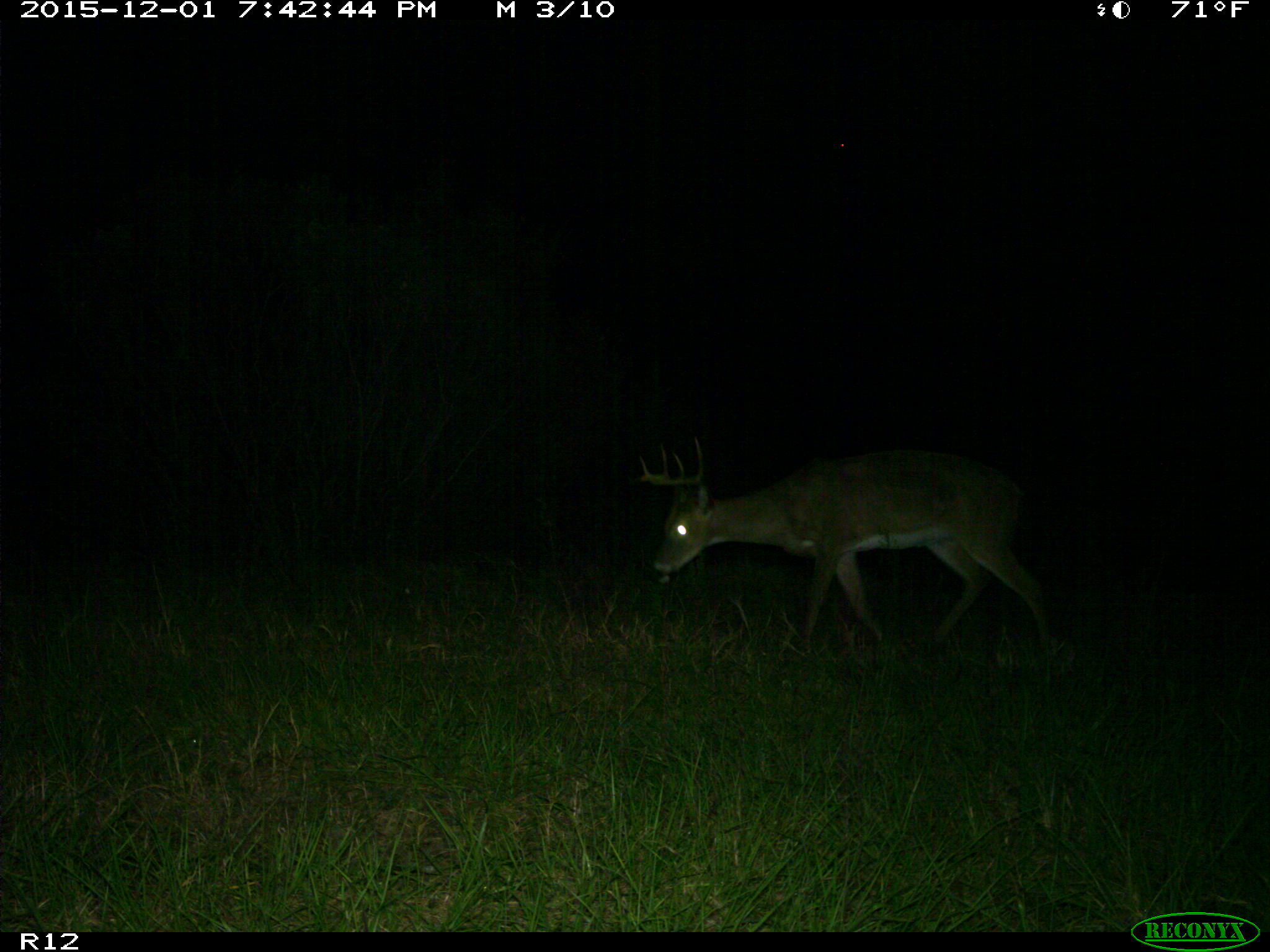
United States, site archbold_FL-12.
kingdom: Animalia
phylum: Chordata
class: Mammalia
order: Artiodactyla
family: Cervidae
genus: Odocoileus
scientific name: Odocoileus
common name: deer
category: unidentified deer